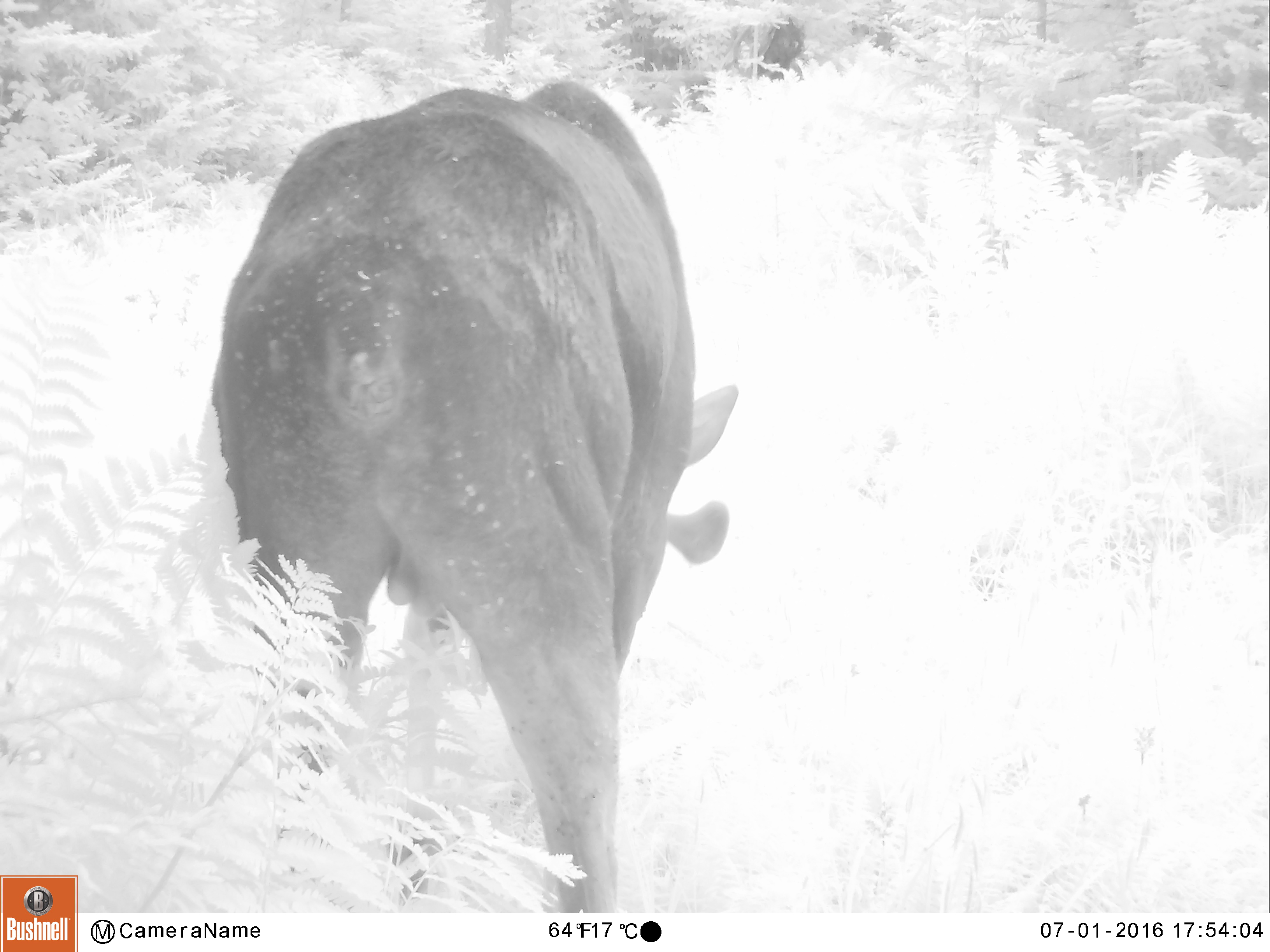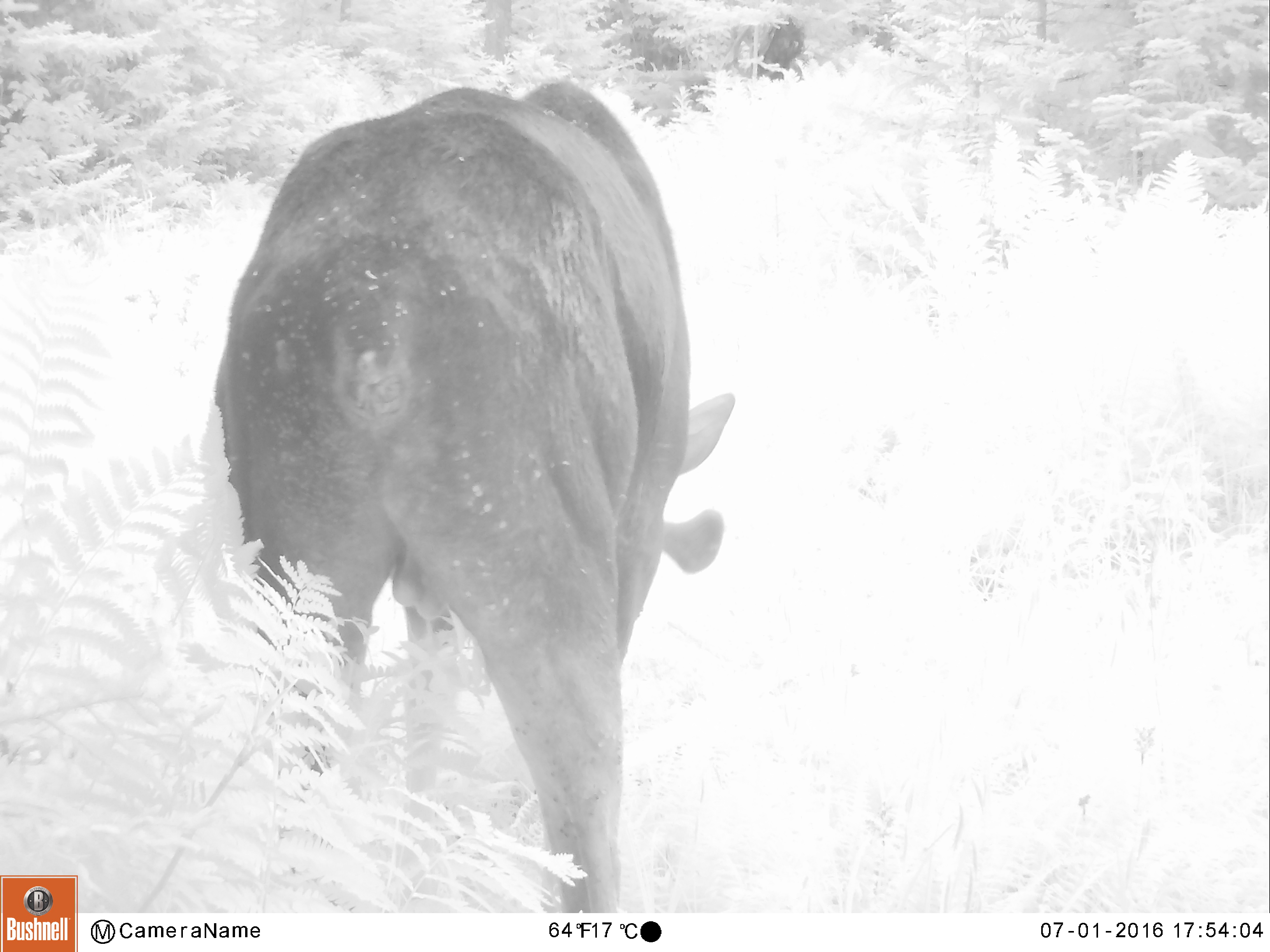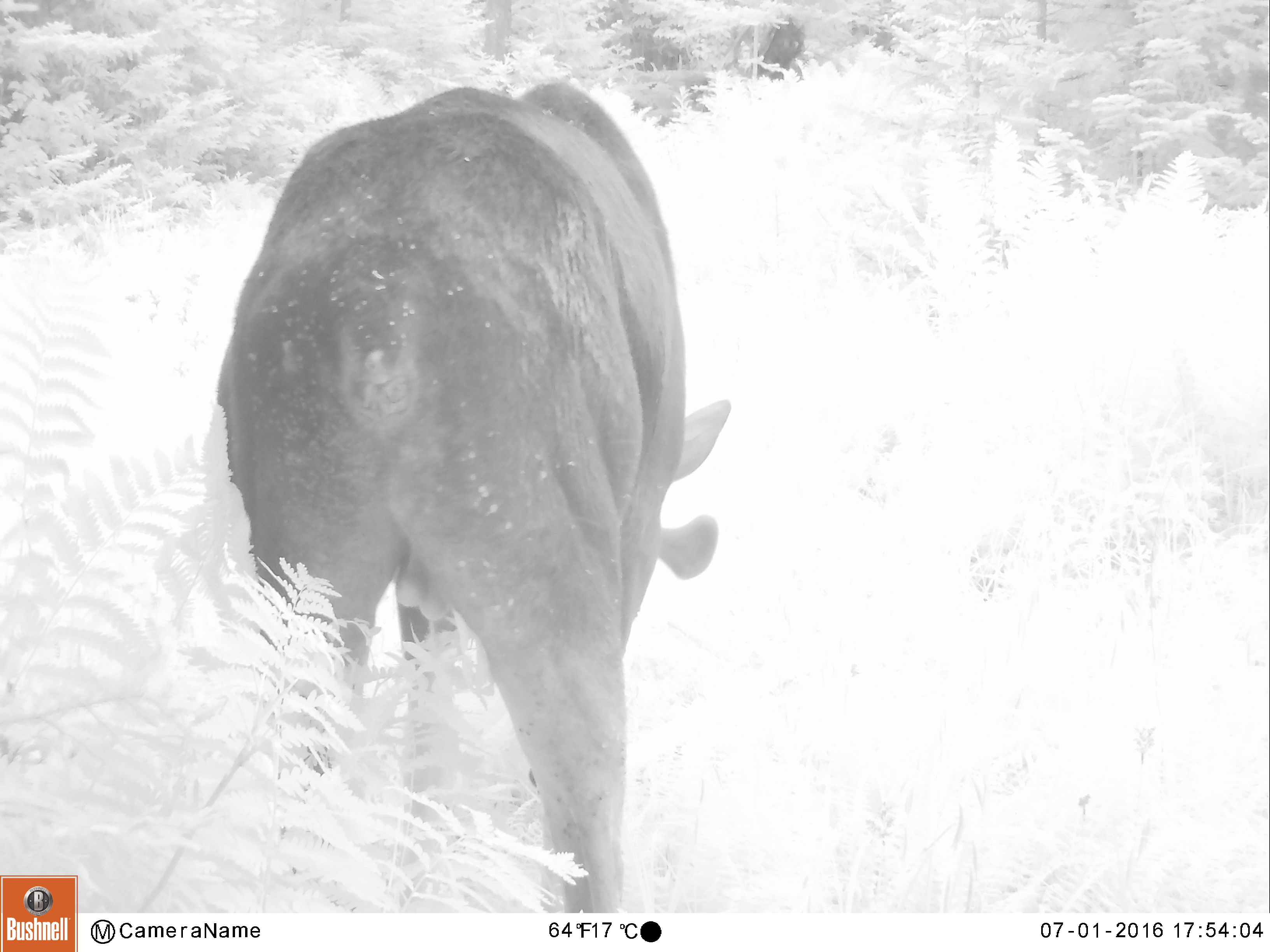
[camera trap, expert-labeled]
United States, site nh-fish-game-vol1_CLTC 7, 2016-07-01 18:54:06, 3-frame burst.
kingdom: Animalia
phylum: Chordata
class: Mammalia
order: Artiodactyla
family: Cervidae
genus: Alces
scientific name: Alces alces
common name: moose